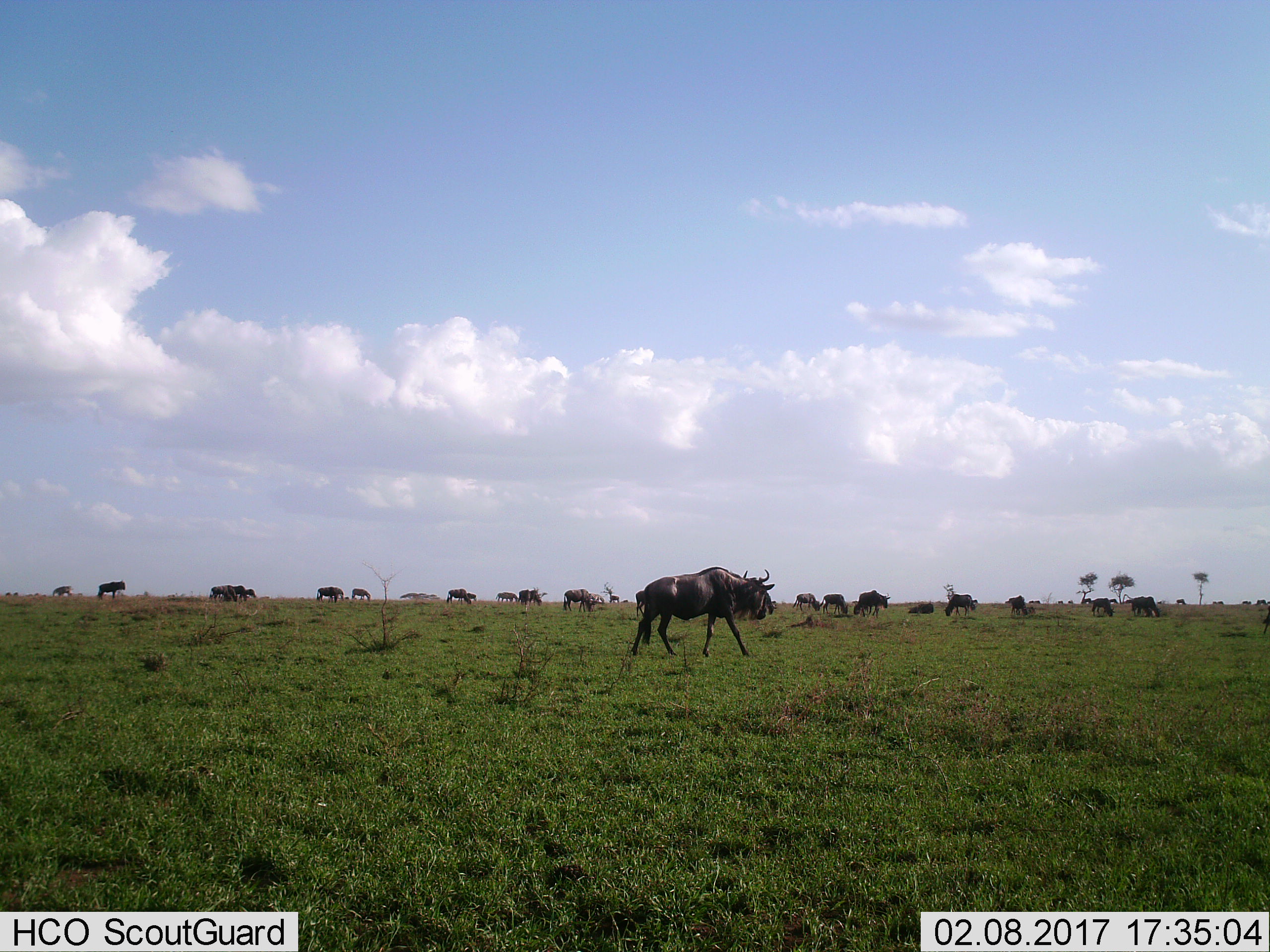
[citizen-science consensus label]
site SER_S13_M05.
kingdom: Animalia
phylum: Chordata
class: Mammalia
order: Artiodactyla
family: Bovidae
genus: Connochaetes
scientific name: Connochaetes taurinus taurinus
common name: blue wildebeest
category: wildebeestblue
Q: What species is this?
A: Wildebeestblue (blue wildebeest) (Connochaetes taurinus taurinus).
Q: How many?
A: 11-50.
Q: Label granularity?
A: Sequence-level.